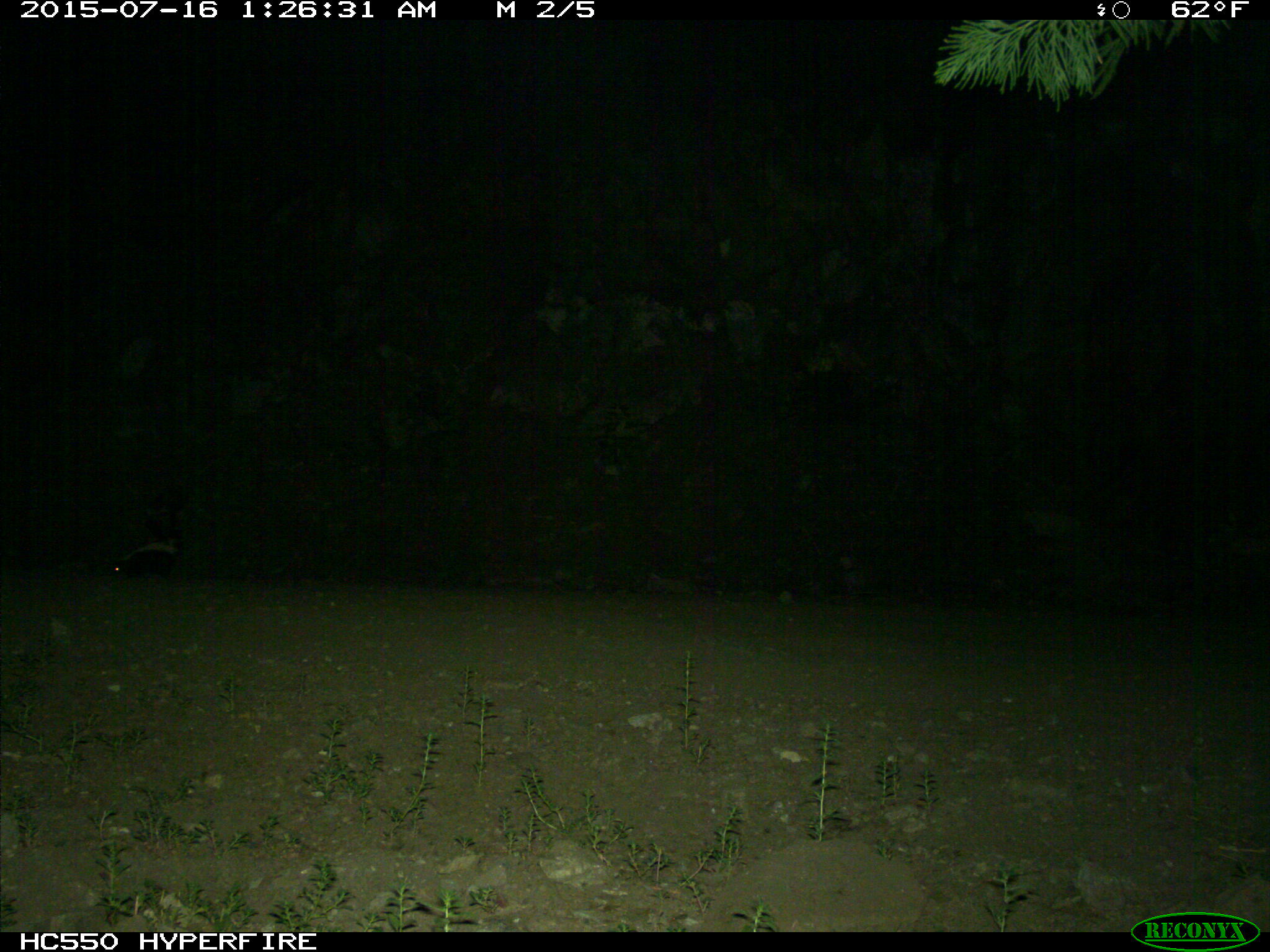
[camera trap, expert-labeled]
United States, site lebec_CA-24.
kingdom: Animalia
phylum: Chordata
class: Mammalia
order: Carnivora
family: Mephitidae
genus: Mephitis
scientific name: Mephitis mephitis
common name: striped skunk